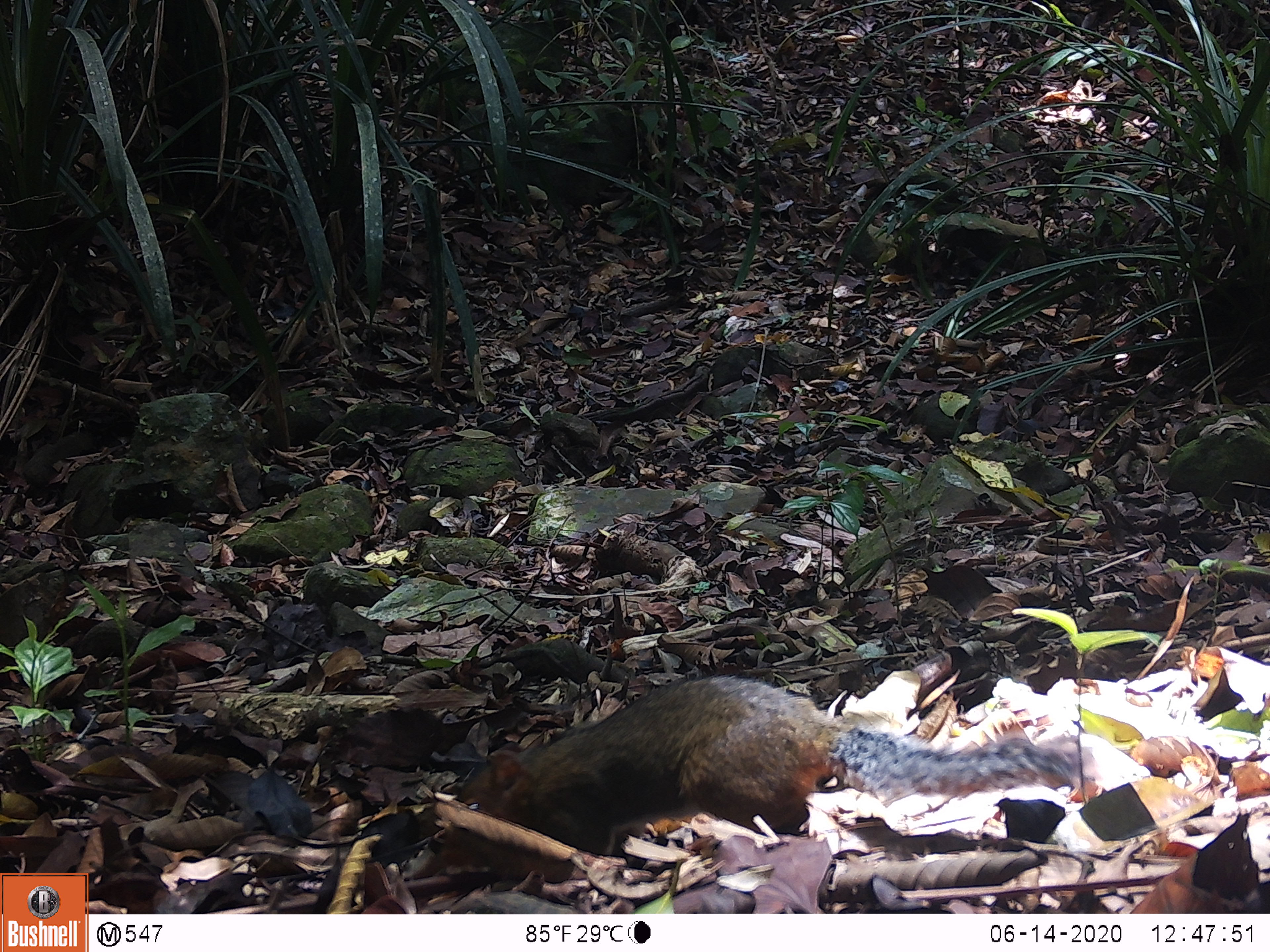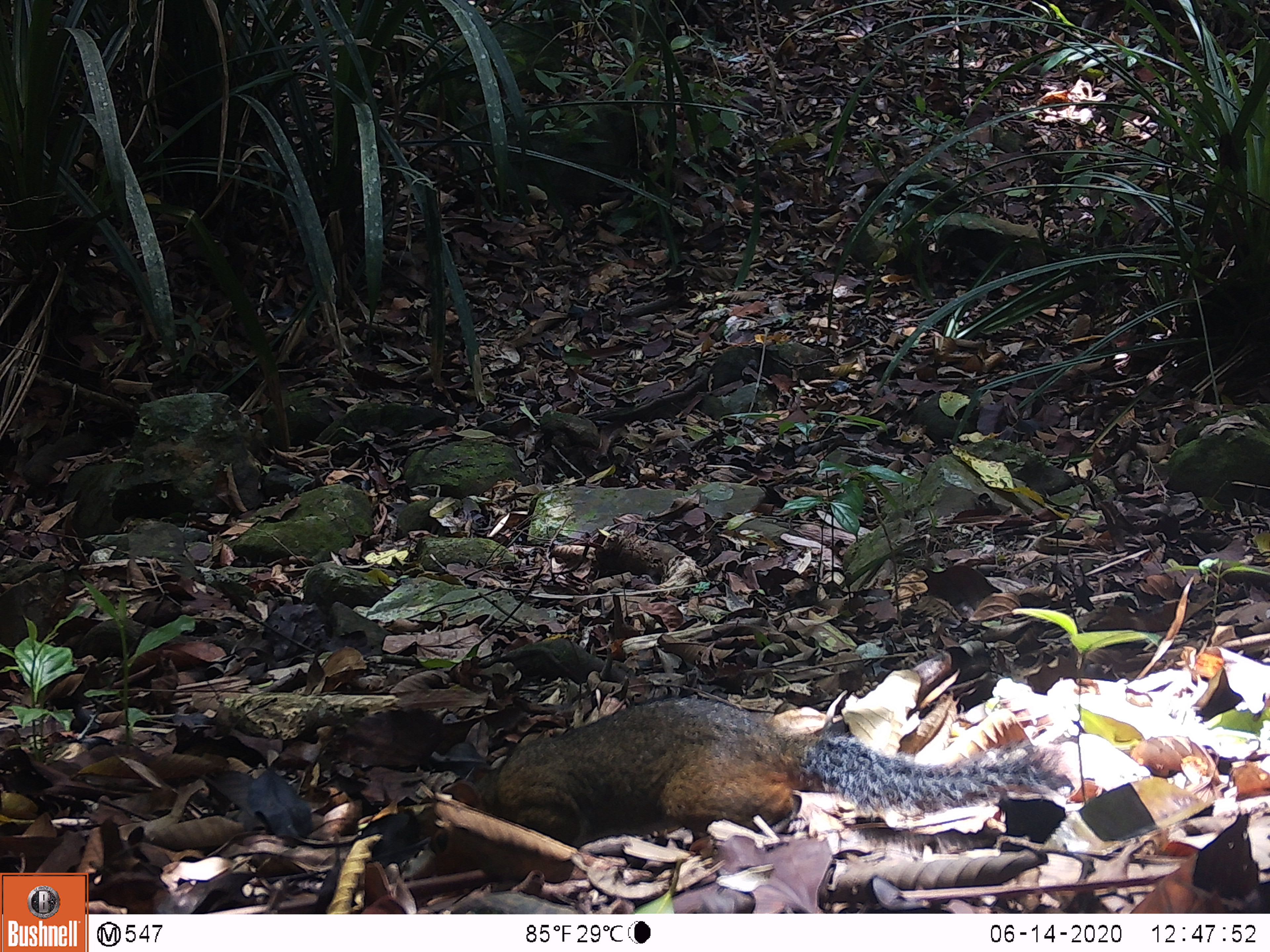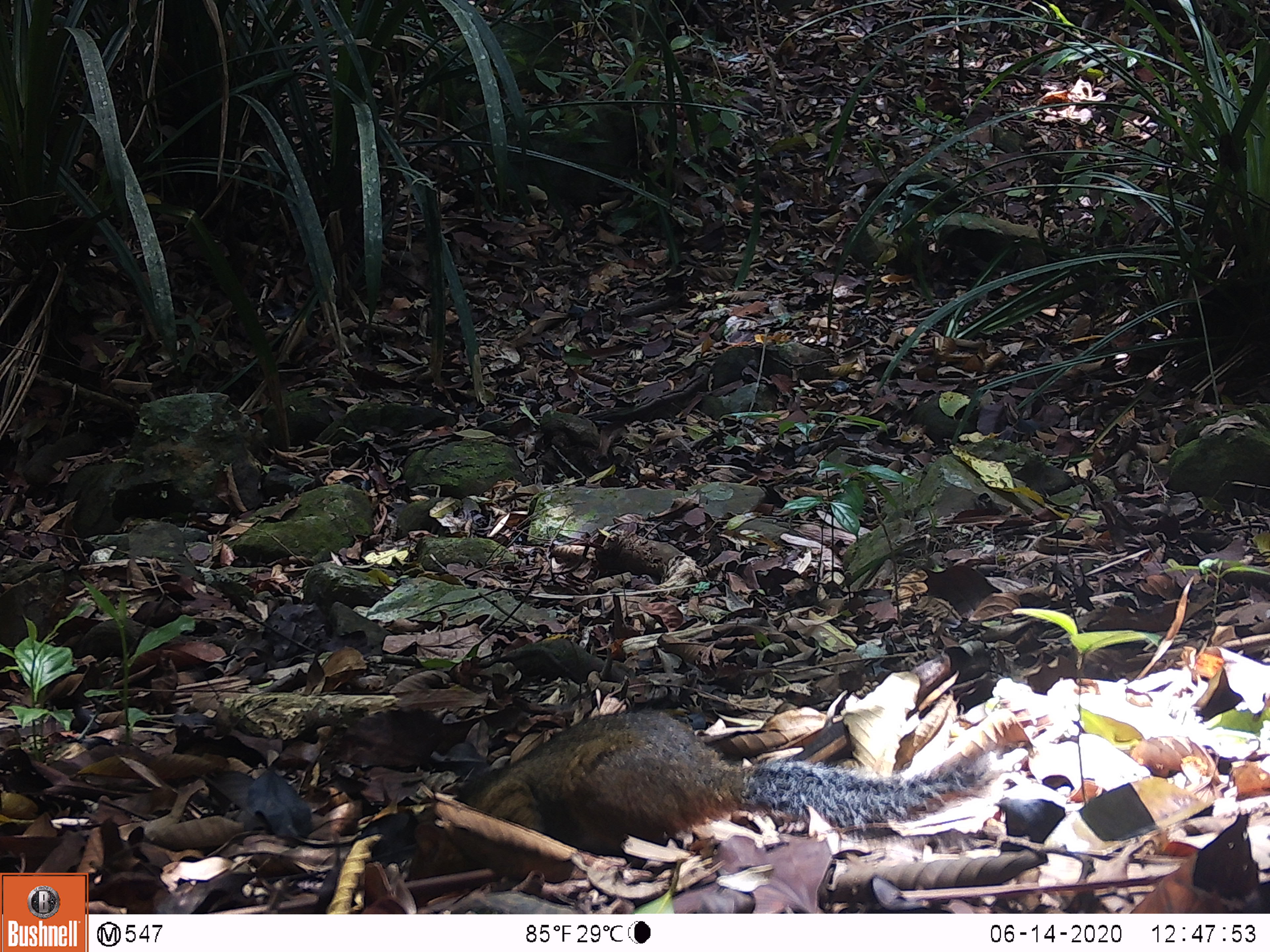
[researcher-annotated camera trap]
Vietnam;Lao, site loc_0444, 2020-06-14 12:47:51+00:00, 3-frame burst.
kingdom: Animalia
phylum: Chordata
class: Mammalia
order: Rodentia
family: Sciuridae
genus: Dremomys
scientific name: Dremomys rufigenis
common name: red-cheeked squirrel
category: red cheeked squirrel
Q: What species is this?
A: Red cheeked squirrel (red-cheeked squirrel) (Dremomys rufigenis).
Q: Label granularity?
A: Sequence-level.